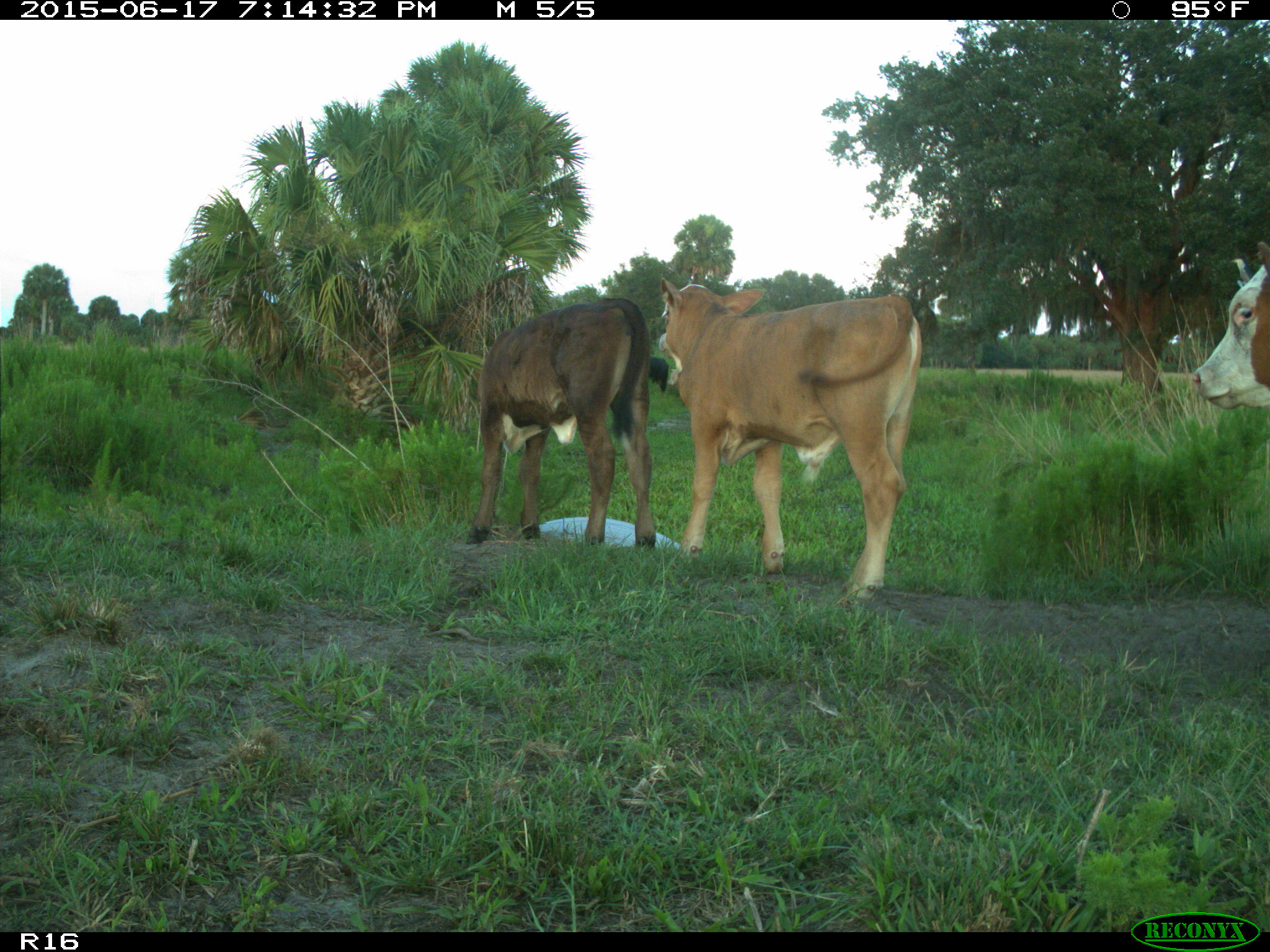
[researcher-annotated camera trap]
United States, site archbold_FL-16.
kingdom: Animalia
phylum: Chordata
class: Mammalia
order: Artiodactyla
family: Bovidae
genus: Bos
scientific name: Bos taurus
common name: domestic cow